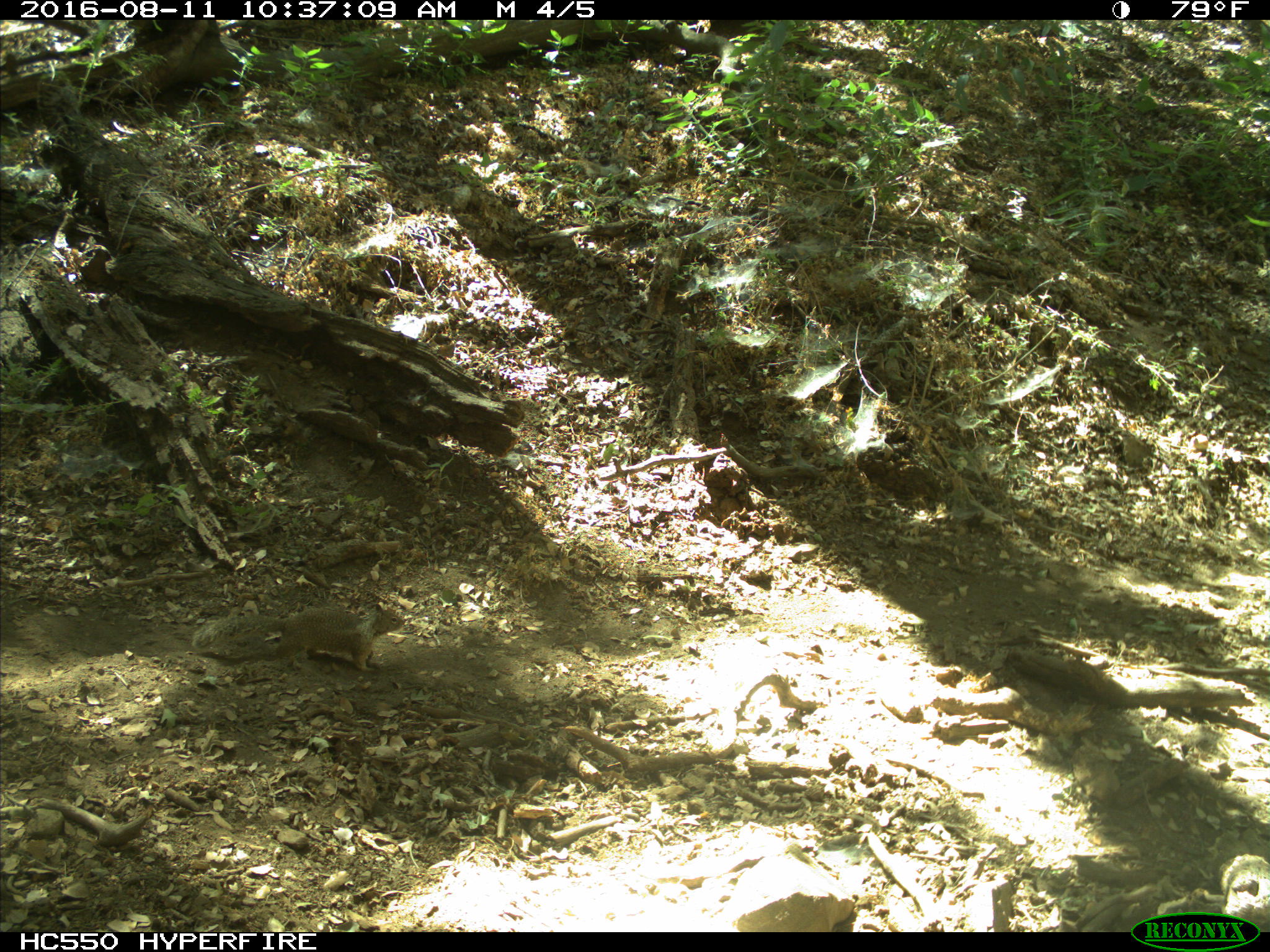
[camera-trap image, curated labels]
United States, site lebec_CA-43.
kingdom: Animalia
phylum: Chordata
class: Mammalia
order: Rodentia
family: Sciuridae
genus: Otospermophilus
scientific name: Otospermophilus beecheyi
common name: california ground squirrel